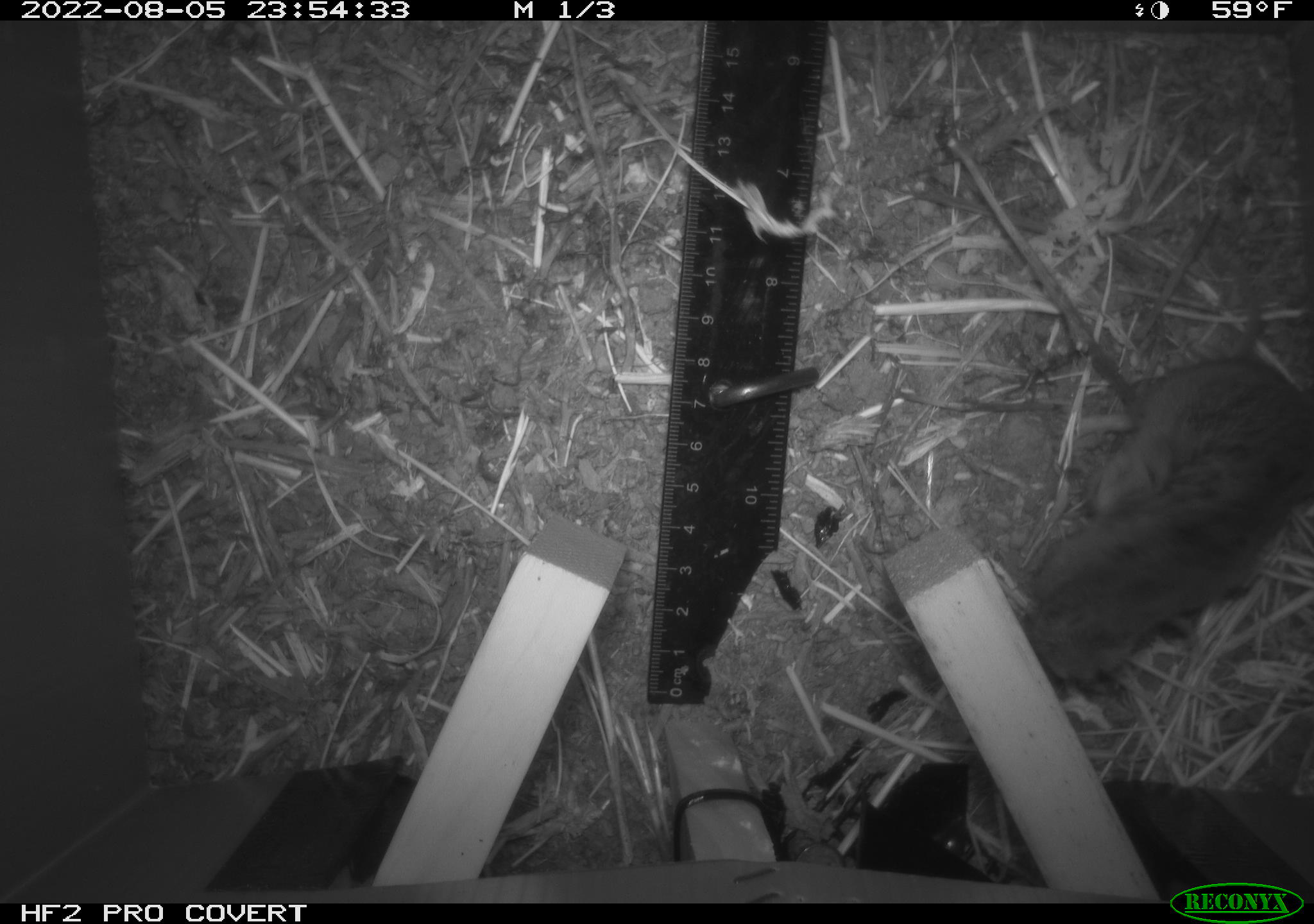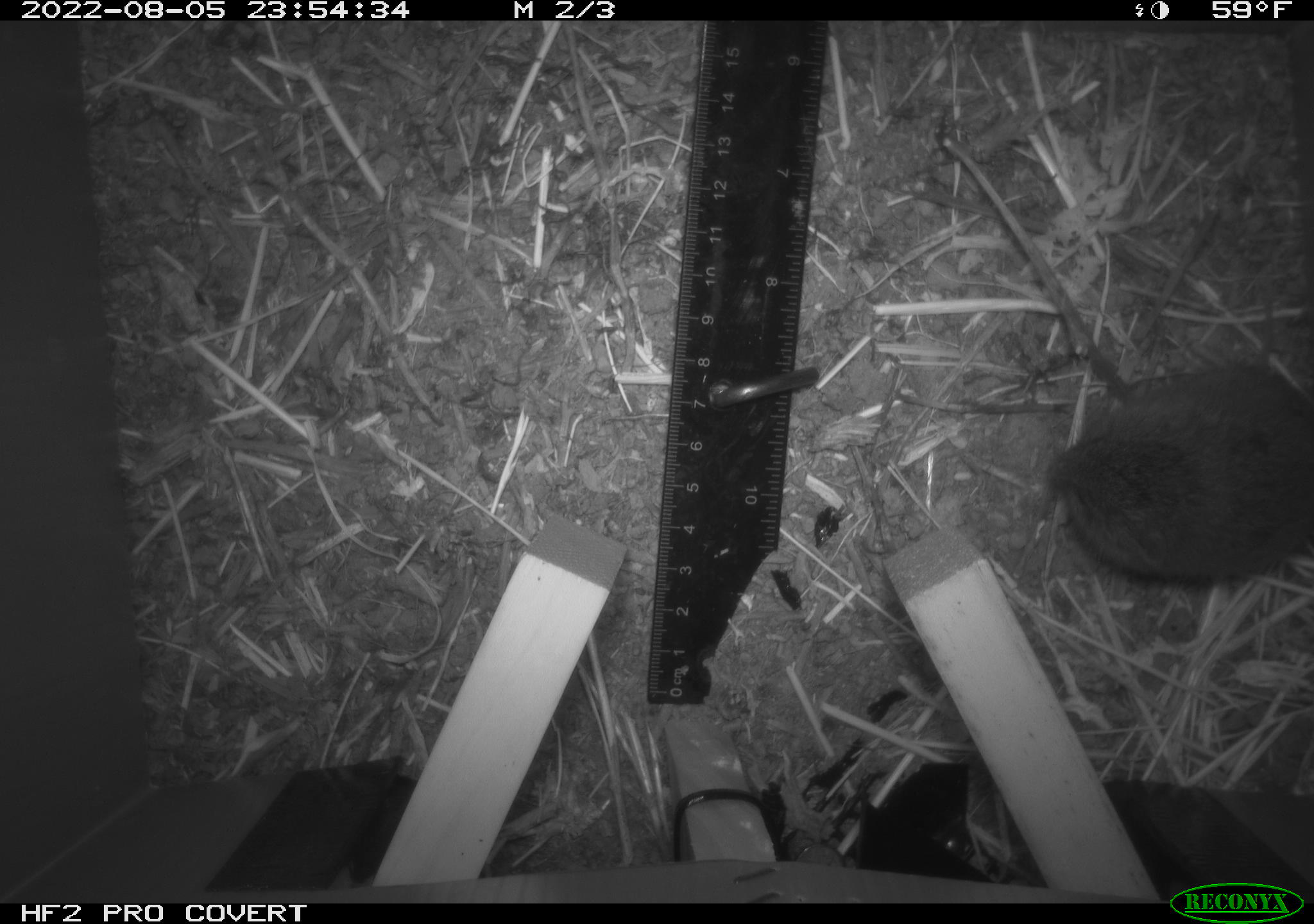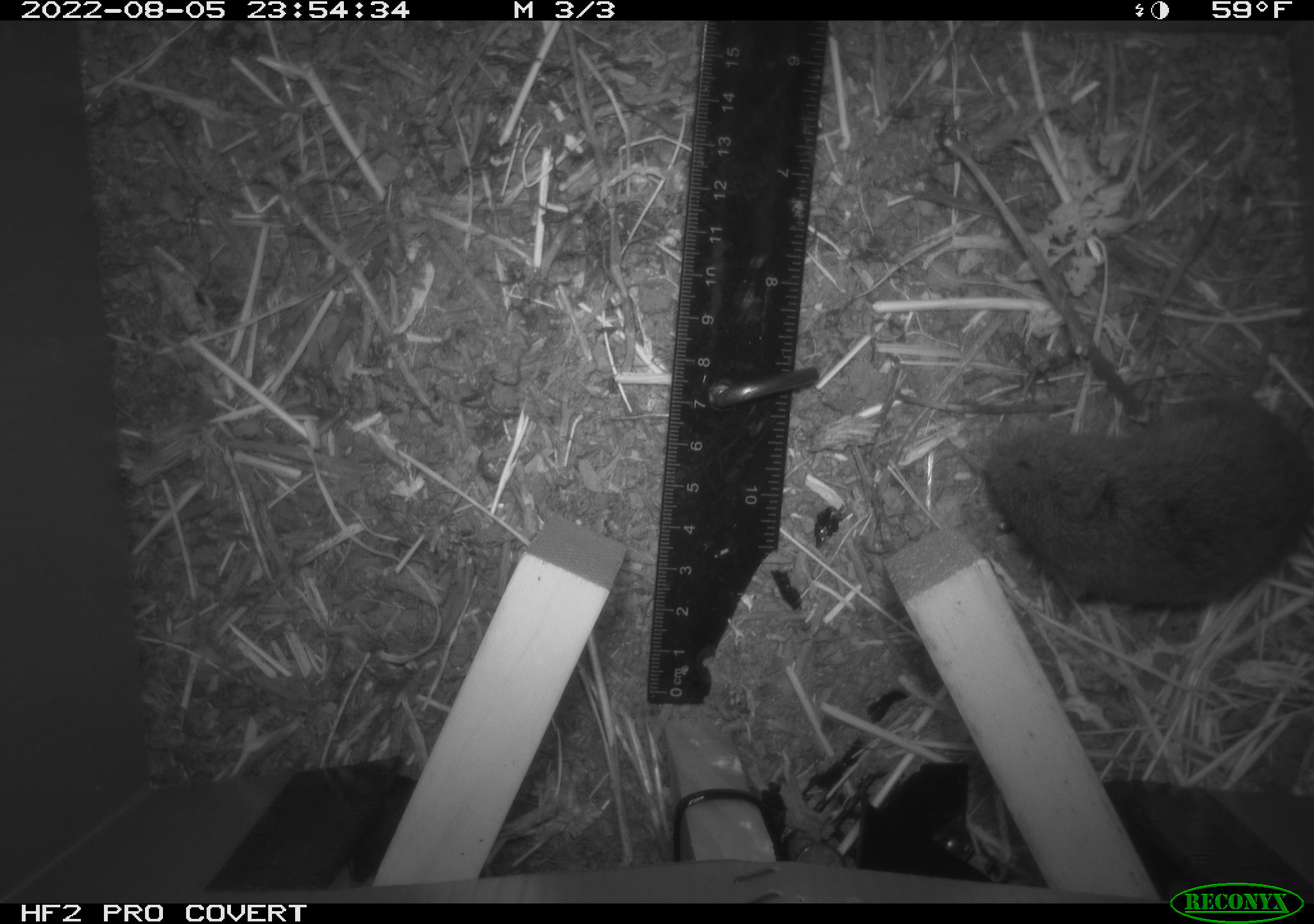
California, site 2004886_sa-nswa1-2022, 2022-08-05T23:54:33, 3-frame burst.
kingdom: Animalia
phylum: Chordata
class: Mammalia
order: Rodentia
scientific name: Rodentia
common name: rodent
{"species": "rodent (Rodentia)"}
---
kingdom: Animalia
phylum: Chordata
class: Mammalia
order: Rodentia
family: Cricetidae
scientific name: Cricetidae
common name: hamsters, voles, lemmings, and allies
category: cricetidae family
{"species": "cricetidae family (hamsters, voles, lemmings, and allies) (Cricetidae)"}